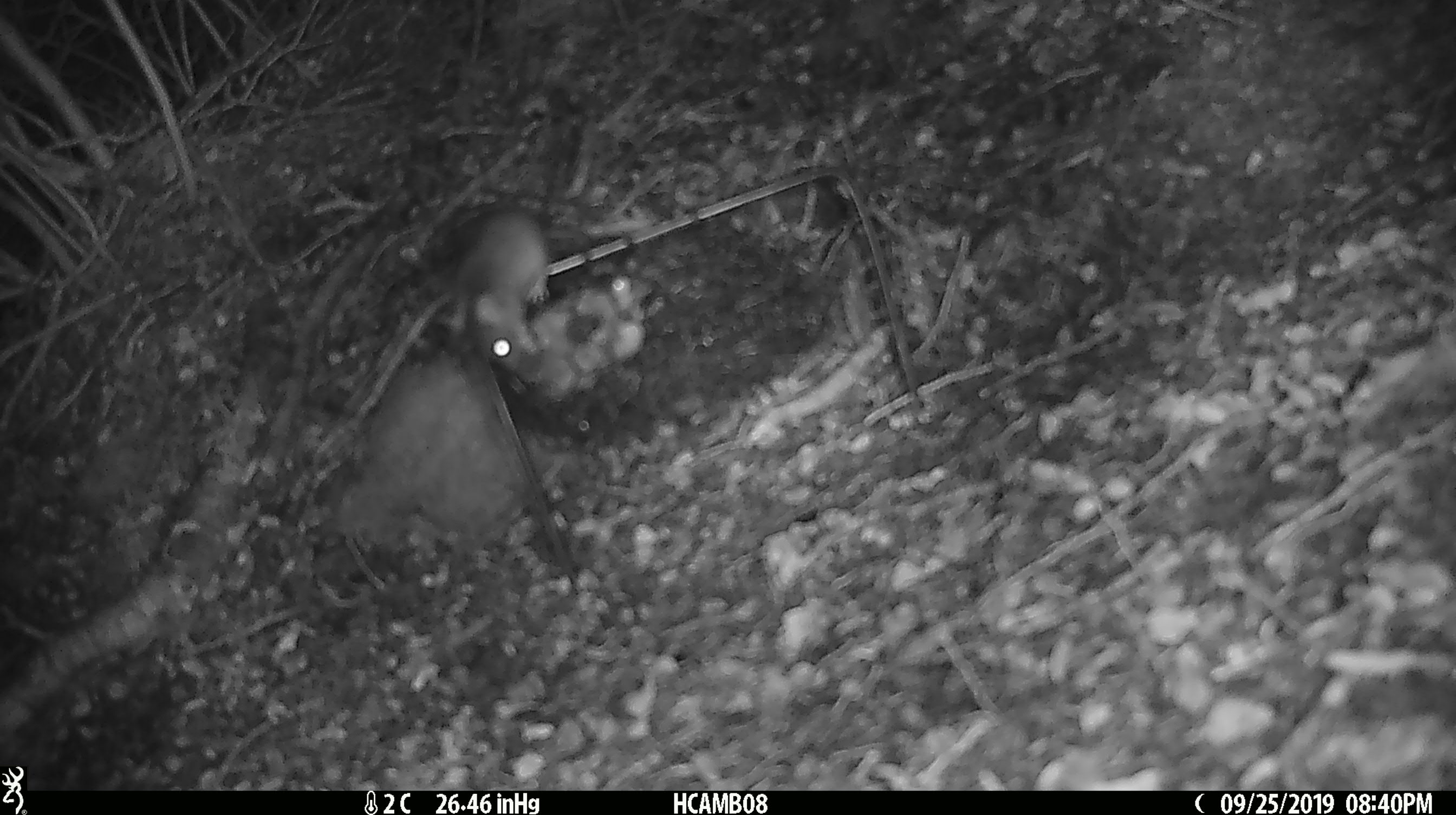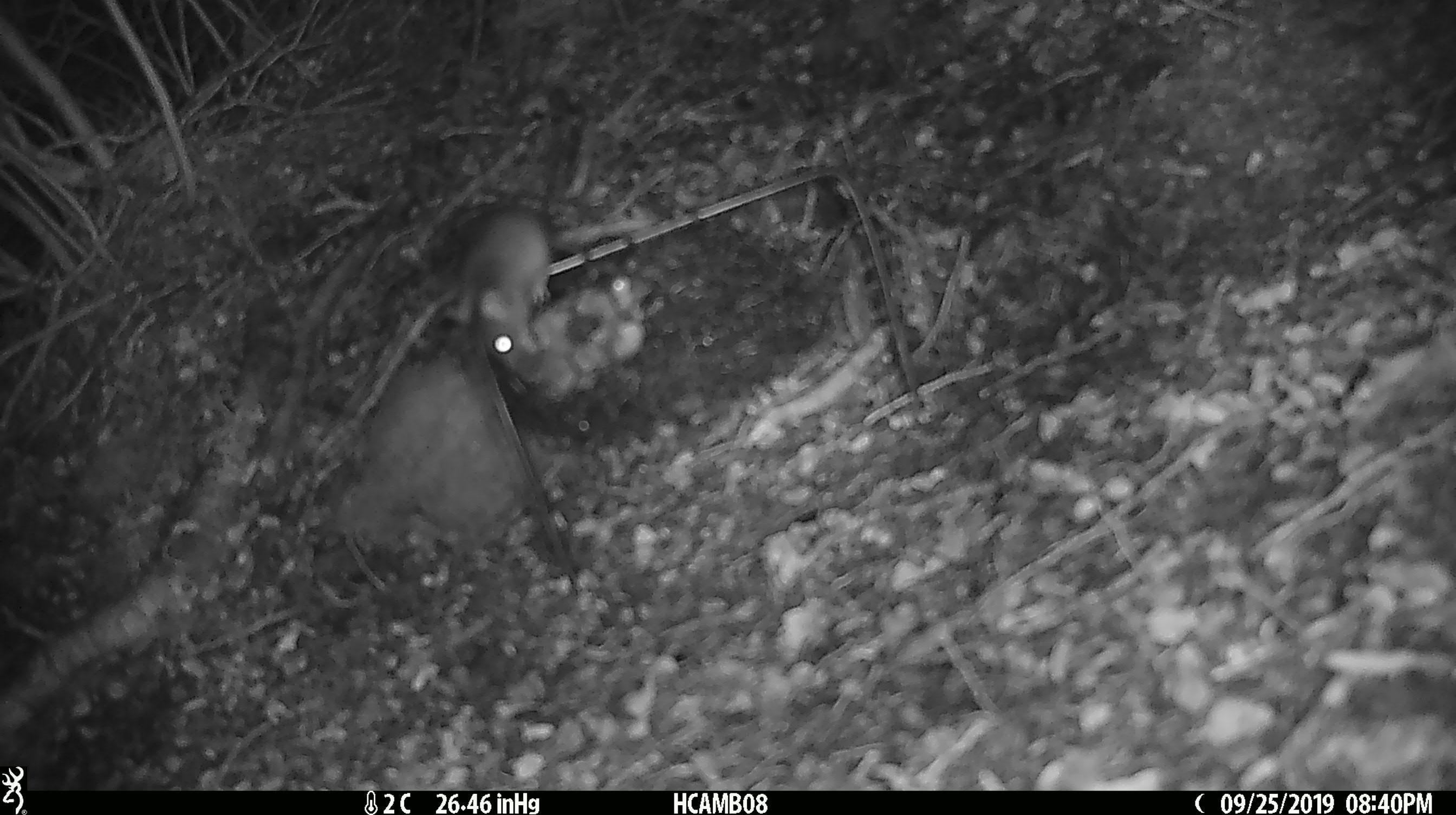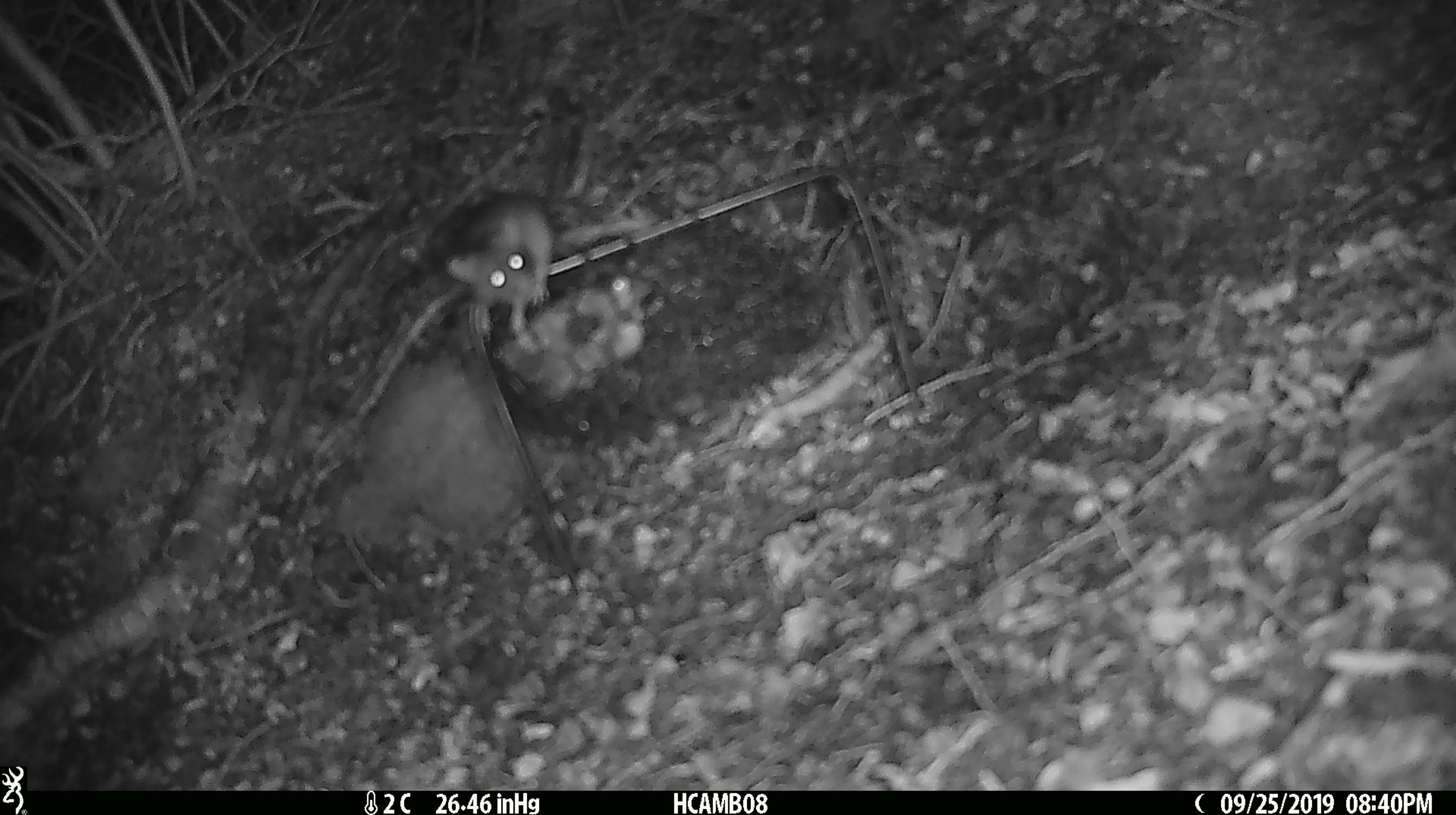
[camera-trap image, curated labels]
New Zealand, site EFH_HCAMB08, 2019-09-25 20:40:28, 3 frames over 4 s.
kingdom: Animalia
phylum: Chordata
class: Mammalia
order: Rodentia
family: Muridae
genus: Mus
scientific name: Mus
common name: mouse